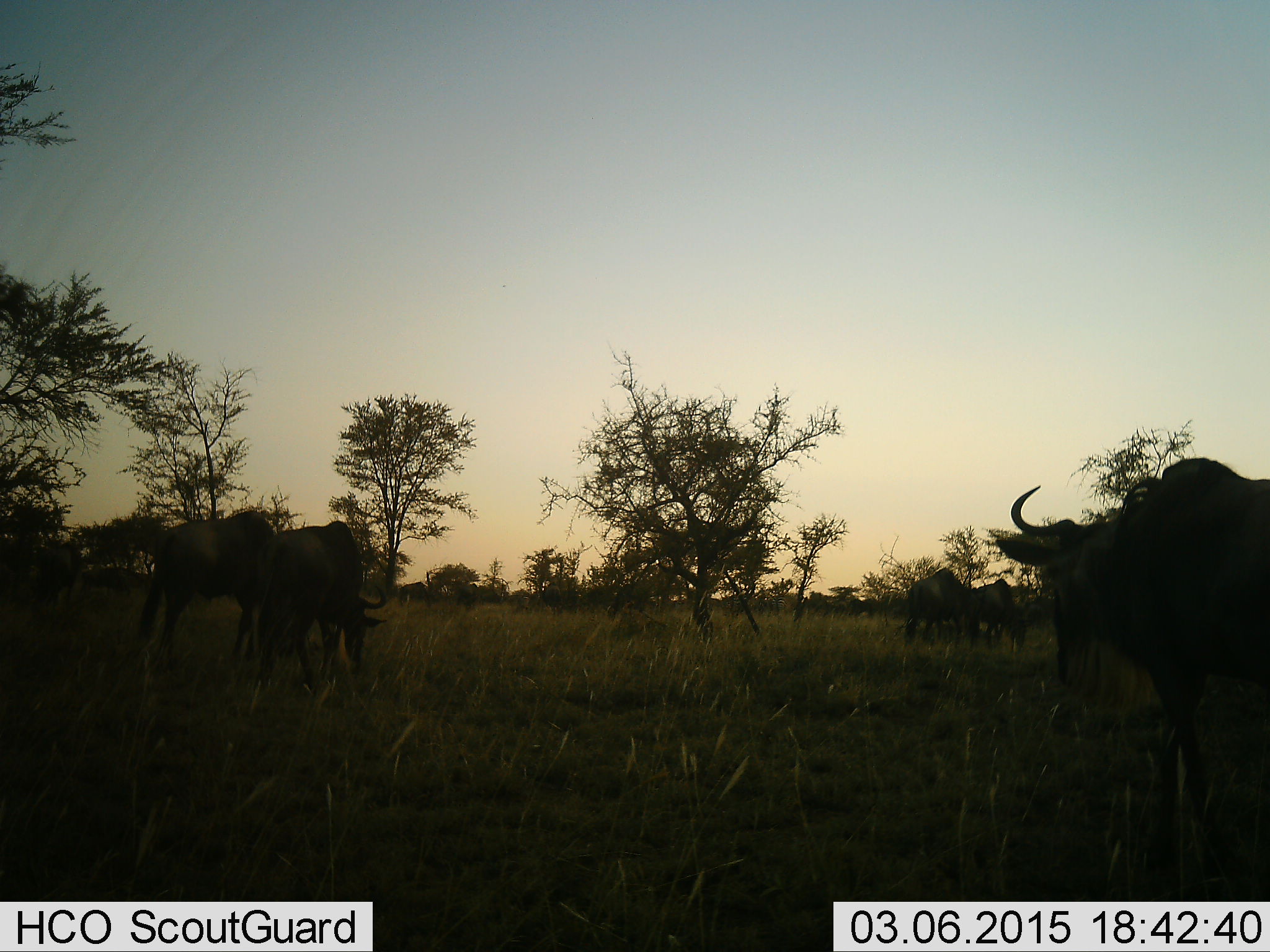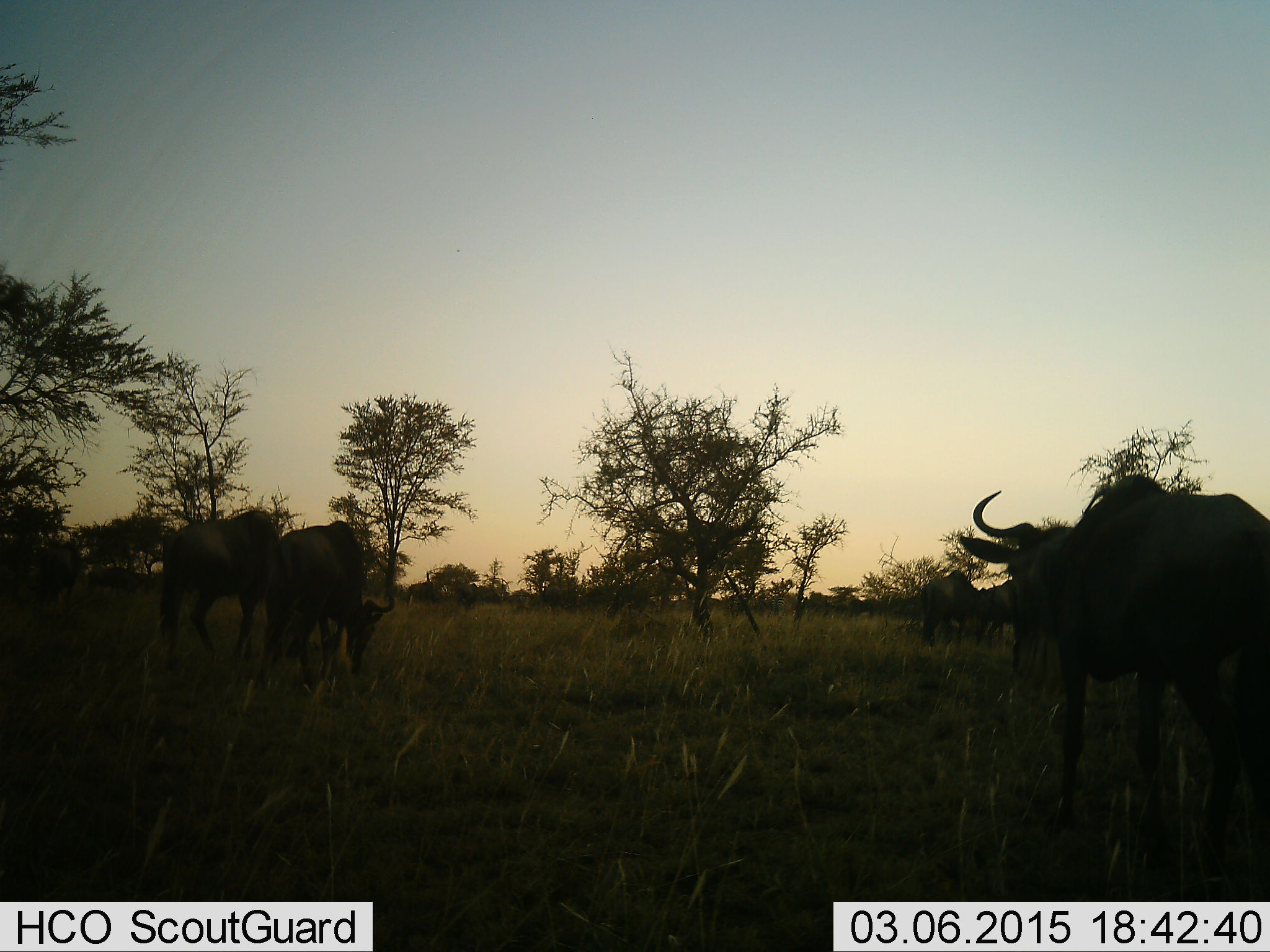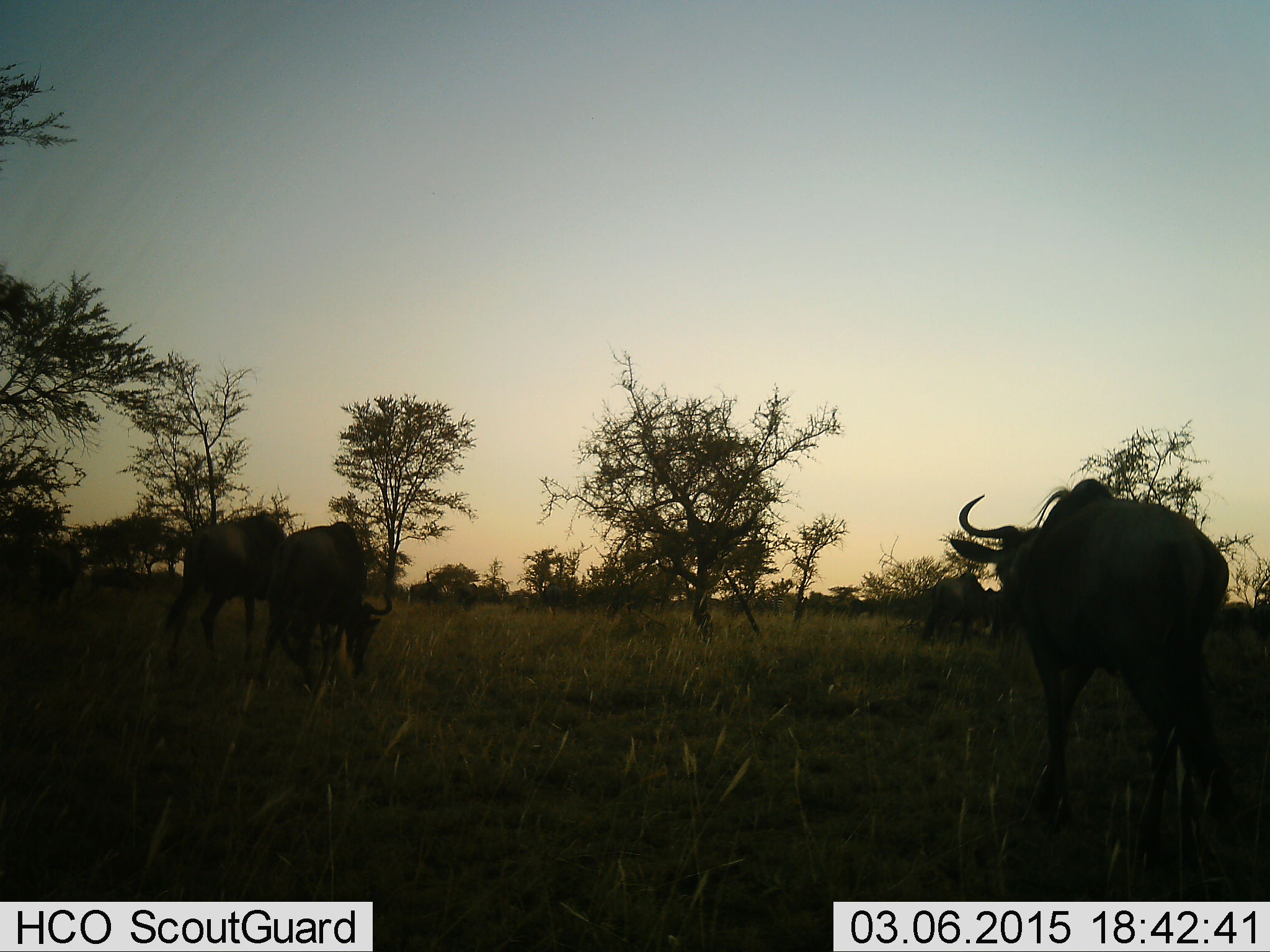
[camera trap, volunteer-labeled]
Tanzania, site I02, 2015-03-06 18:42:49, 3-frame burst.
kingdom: Animalia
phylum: Chordata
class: Mammalia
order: Artiodactyla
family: Bovidae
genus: Connochaetes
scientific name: Connochaetes taurinus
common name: blue wildebeest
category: wildebeest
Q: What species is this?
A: Wildebeest (blue wildebeest) (Connochaetes taurinus).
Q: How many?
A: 5.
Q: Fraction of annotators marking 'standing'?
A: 70%.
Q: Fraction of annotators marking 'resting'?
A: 10%.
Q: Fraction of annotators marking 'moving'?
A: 60%.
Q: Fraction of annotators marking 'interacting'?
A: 0%.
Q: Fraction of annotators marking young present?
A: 0%.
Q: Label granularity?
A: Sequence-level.